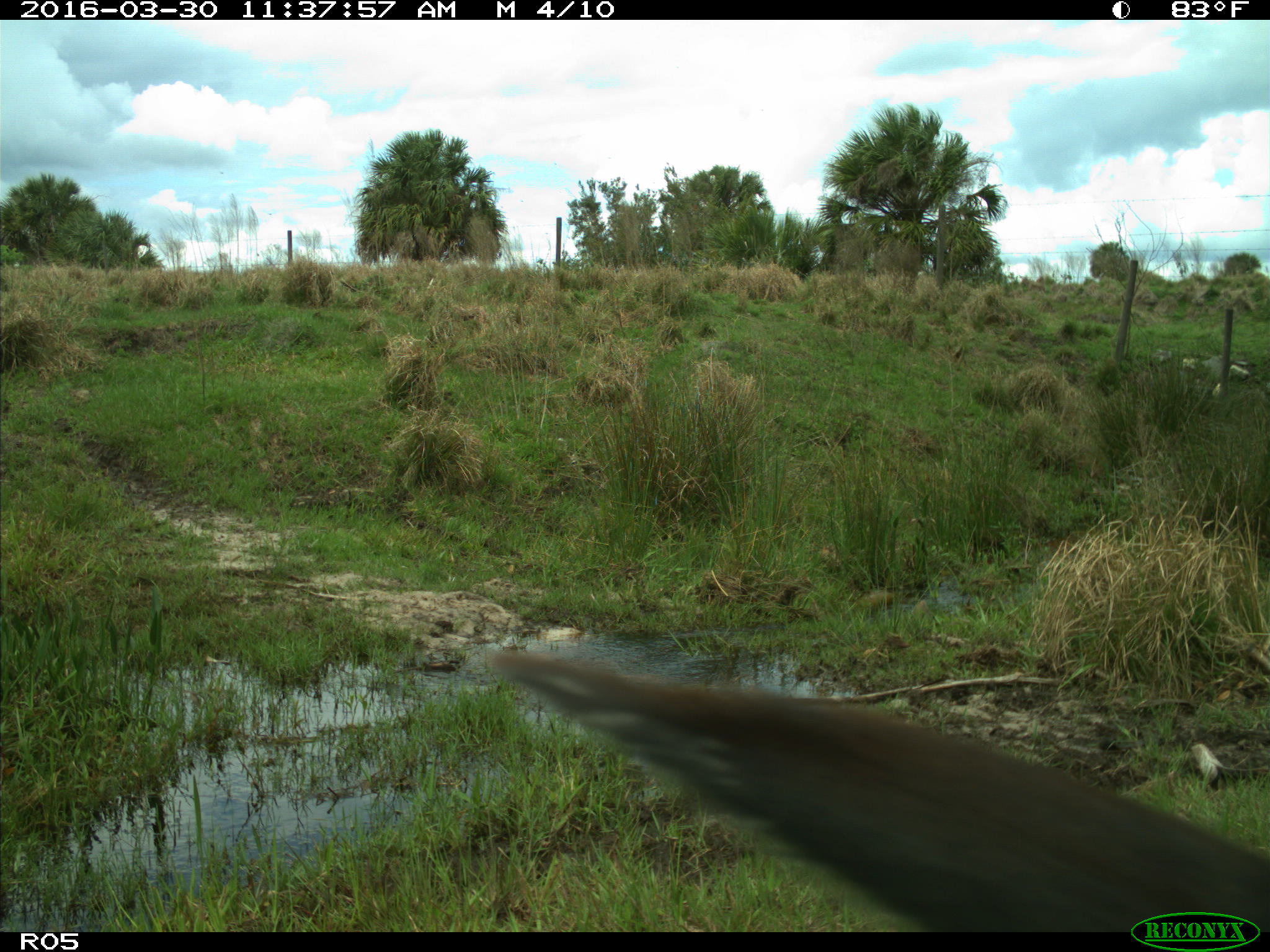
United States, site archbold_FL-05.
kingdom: Animalia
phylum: Chordata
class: Mammalia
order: Artiodactyla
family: Bovidae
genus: Bos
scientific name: Bos taurus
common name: domestic cow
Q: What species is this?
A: Bos taurus (domestic cow).